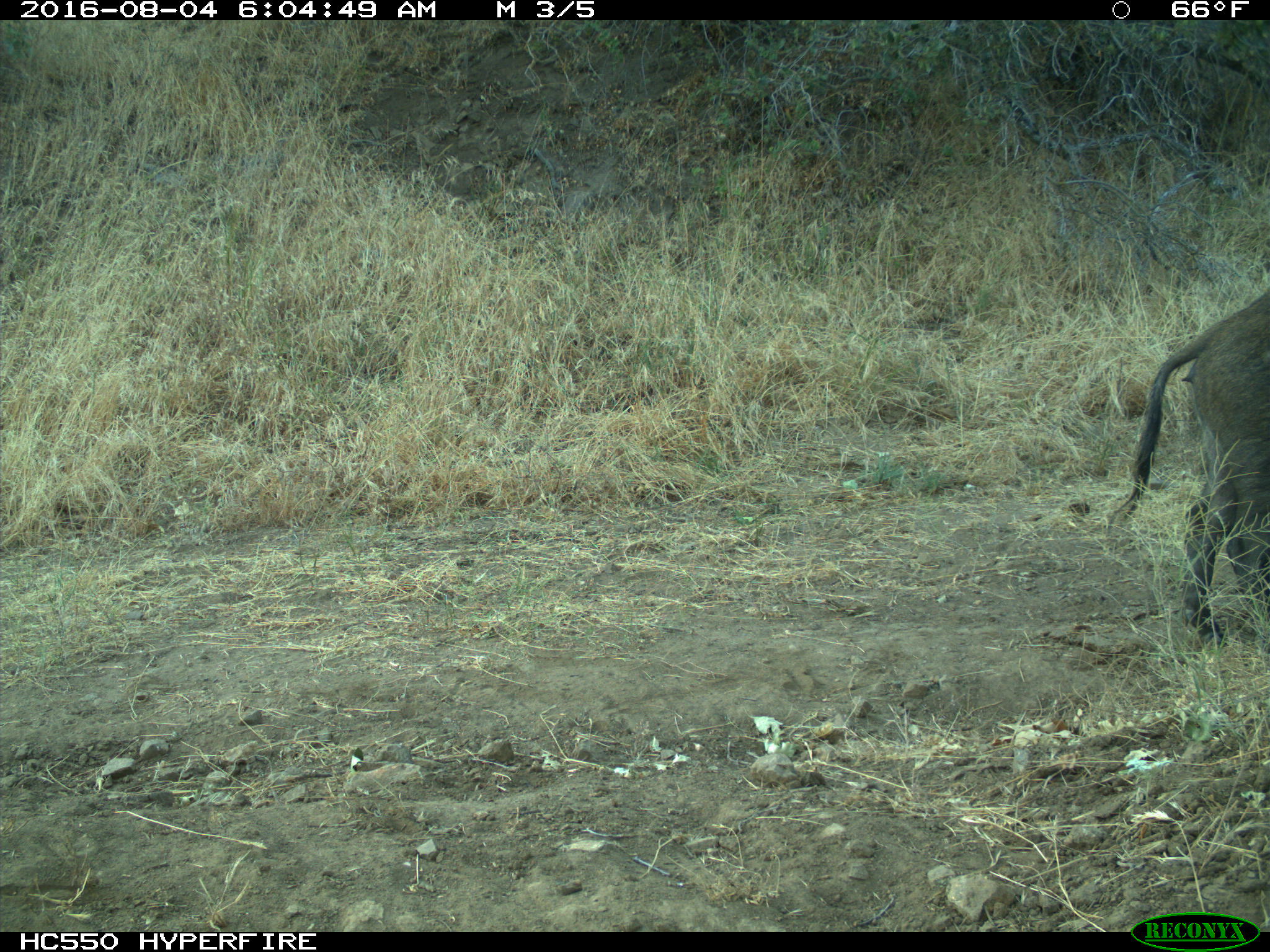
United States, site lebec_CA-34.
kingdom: Animalia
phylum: Chordata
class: Mammalia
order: Artiodactyla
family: Suidae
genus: Sus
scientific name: Sus scrofa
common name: wild boar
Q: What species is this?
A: Sus scrofa (wild boar).